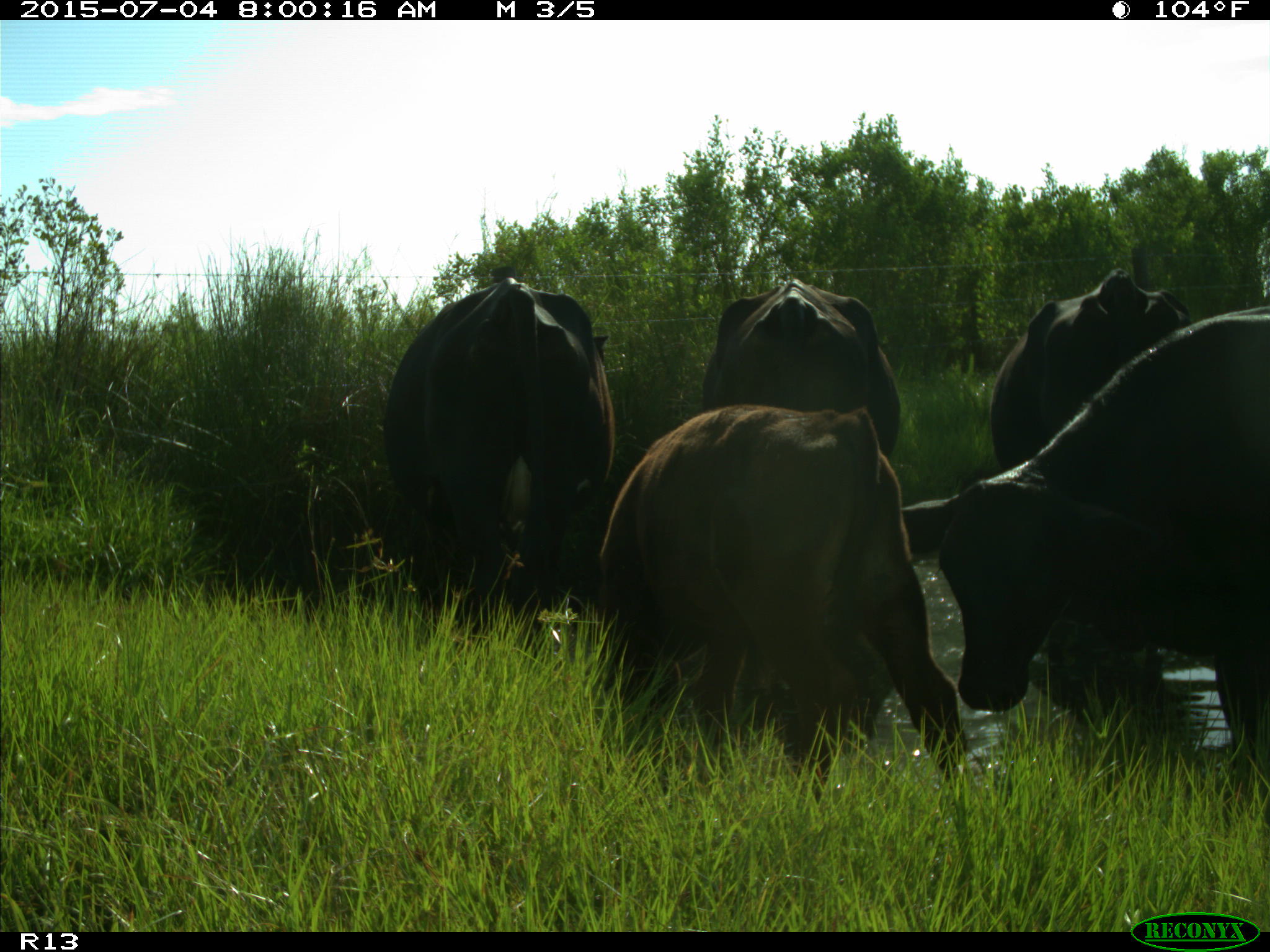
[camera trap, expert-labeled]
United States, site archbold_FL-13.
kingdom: Animalia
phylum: Chordata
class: Mammalia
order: Artiodactyla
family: Bovidae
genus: Bos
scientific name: Bos taurus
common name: domestic cow